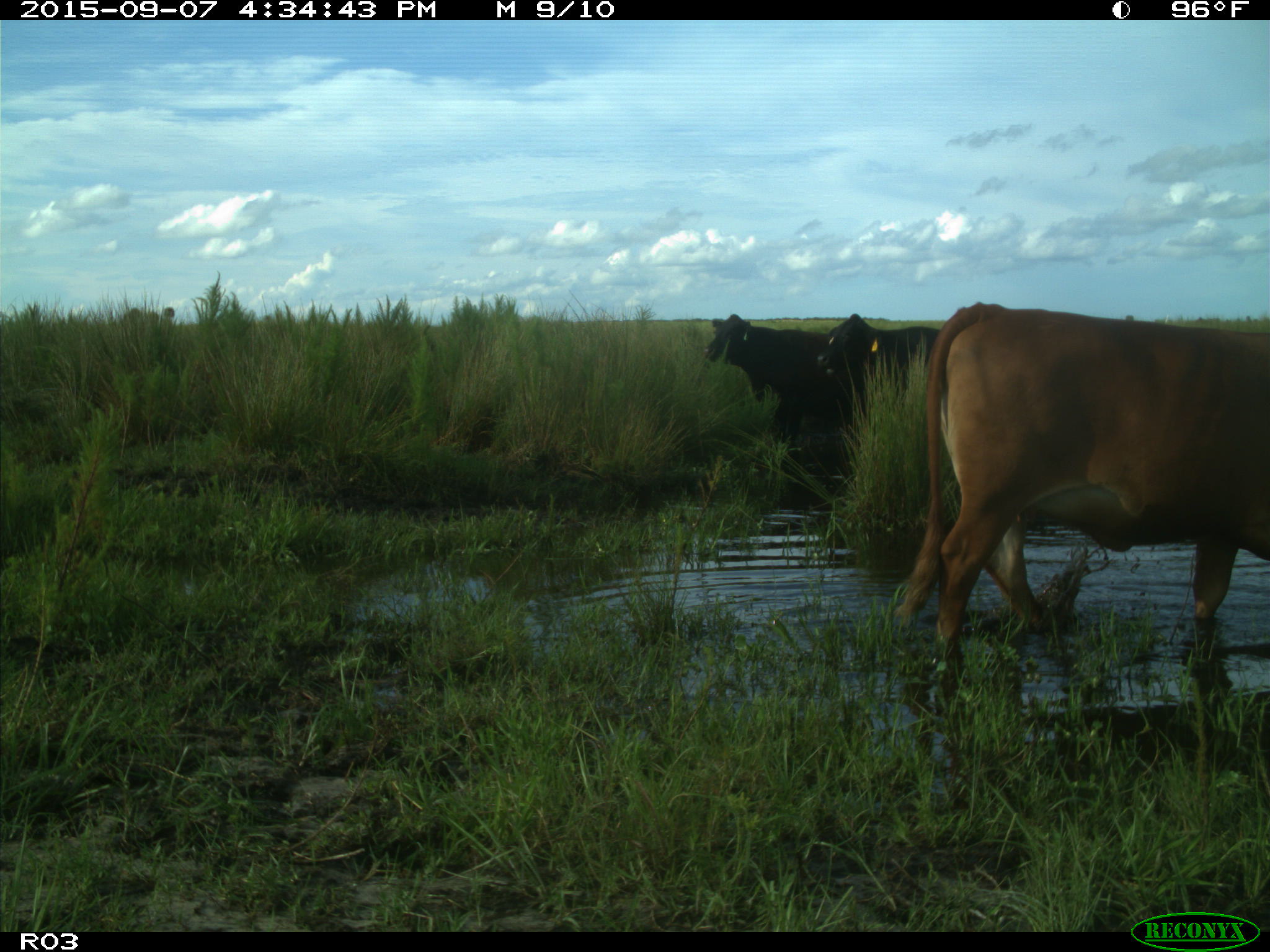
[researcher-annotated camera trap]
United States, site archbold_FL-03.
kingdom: Animalia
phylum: Chordata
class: Mammalia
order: Artiodactyla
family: Bovidae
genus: Bos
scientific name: Bos taurus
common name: domestic cow